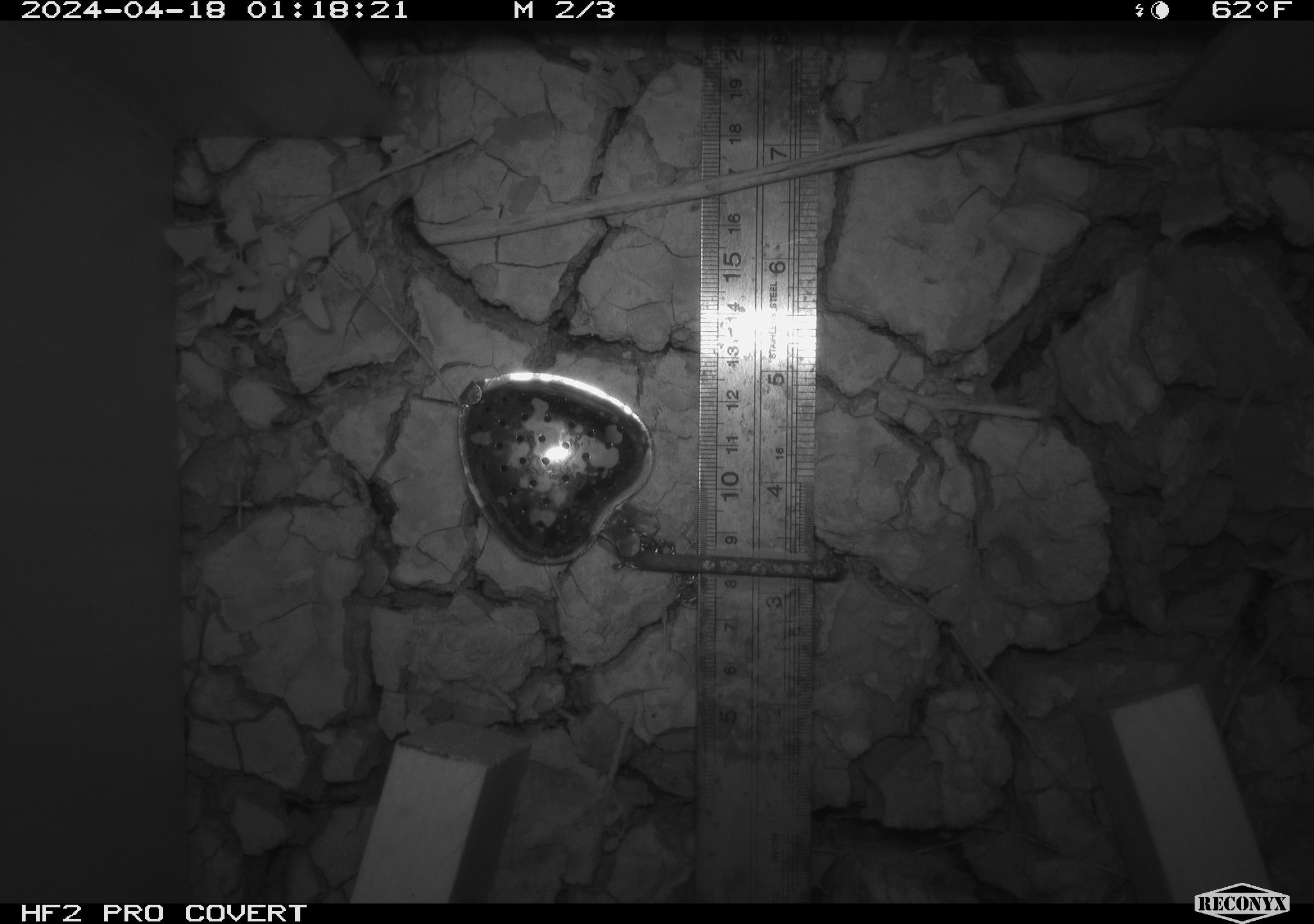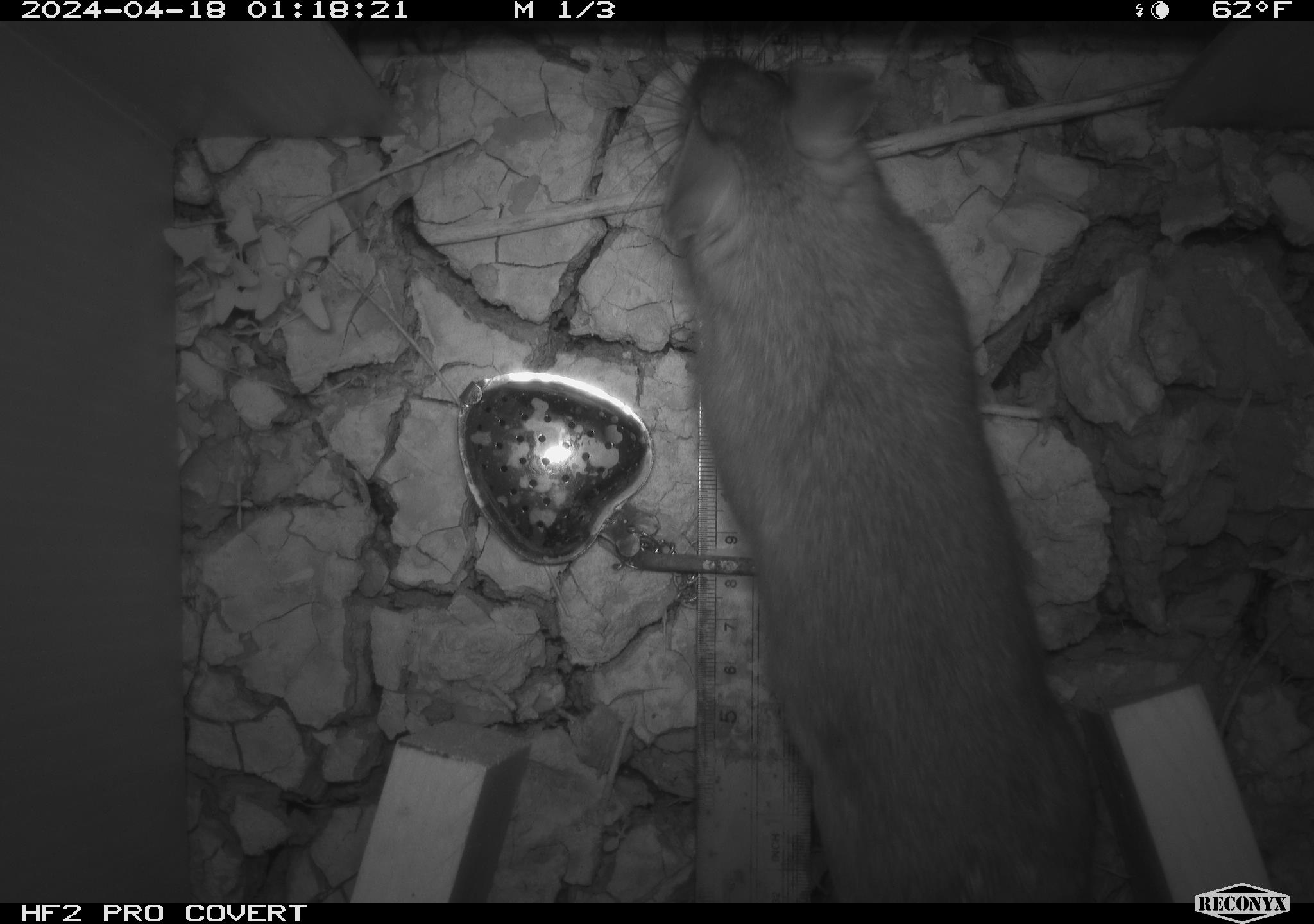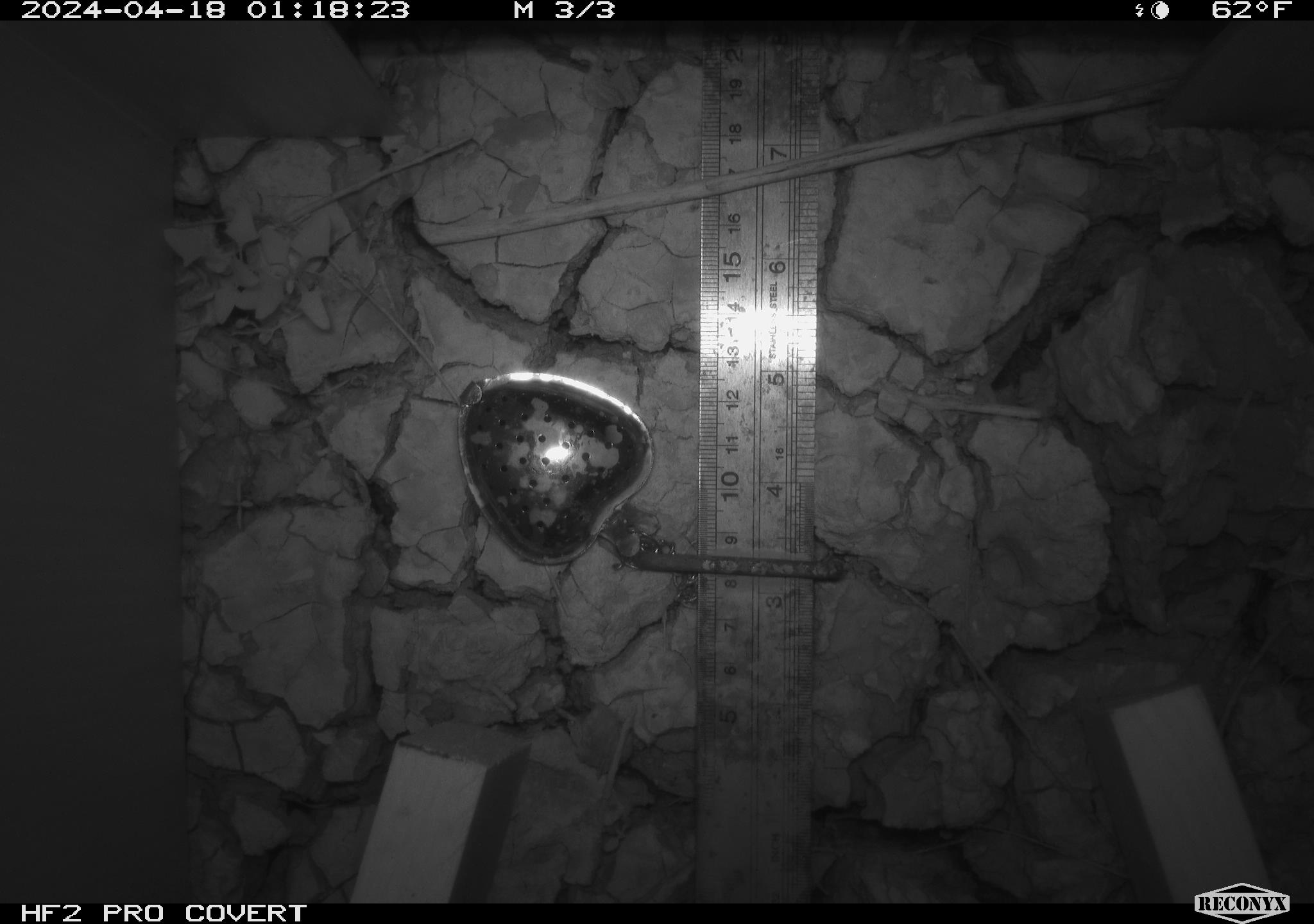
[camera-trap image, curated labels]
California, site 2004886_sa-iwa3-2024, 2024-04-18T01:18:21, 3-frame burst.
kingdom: Animalia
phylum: Chordata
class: Mammalia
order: Rodentia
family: Cricetidae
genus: Neotoma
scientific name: Neotoma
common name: pack rat or woodrat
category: neotoma species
Neotoma species (pack rat or woodrat) (Neotoma).